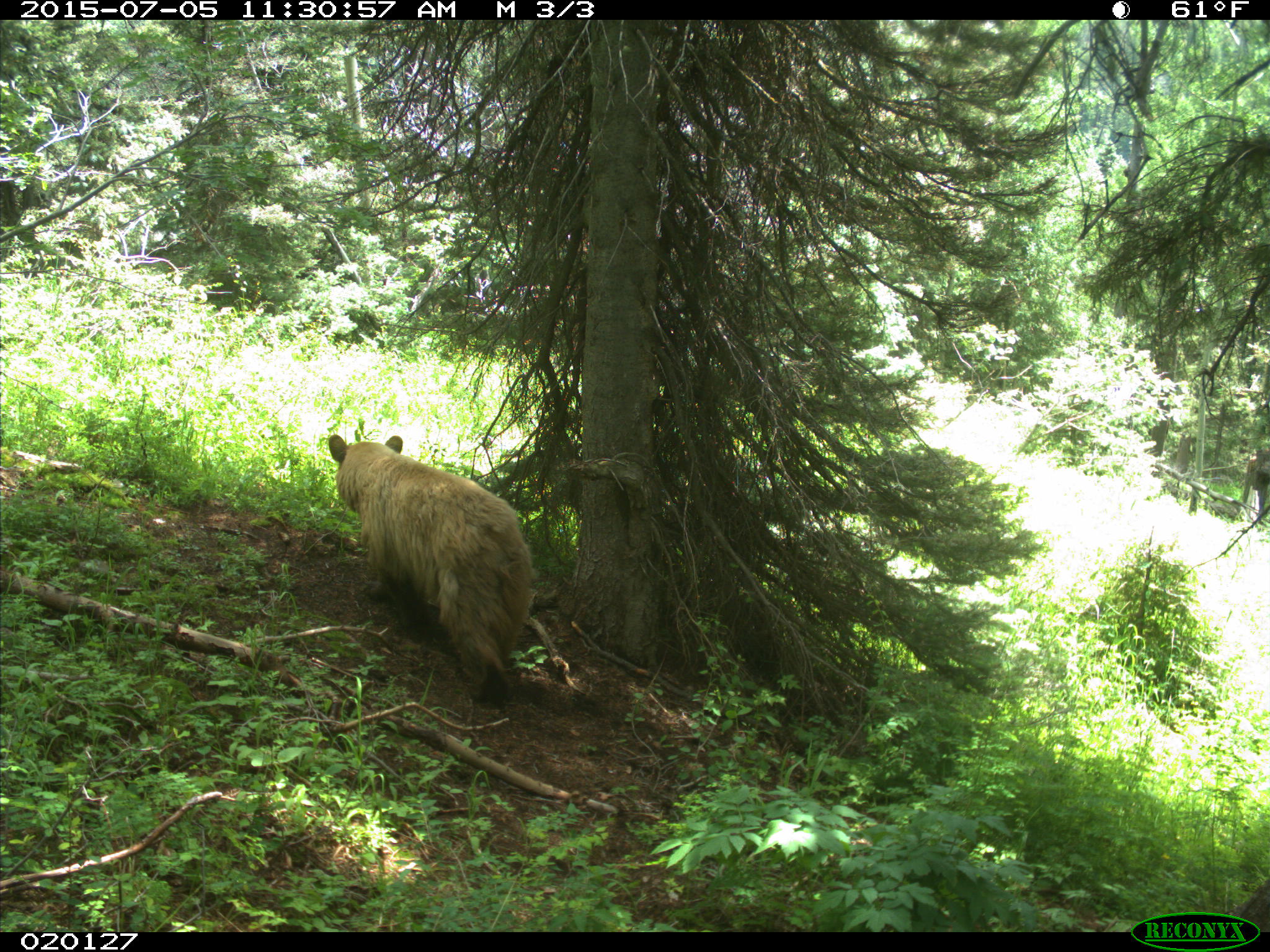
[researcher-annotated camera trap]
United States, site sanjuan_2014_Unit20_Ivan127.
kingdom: Animalia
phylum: Chordata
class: Mammalia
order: Carnivora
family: Ursidae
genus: Ursus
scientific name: Ursus americanus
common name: american black bear